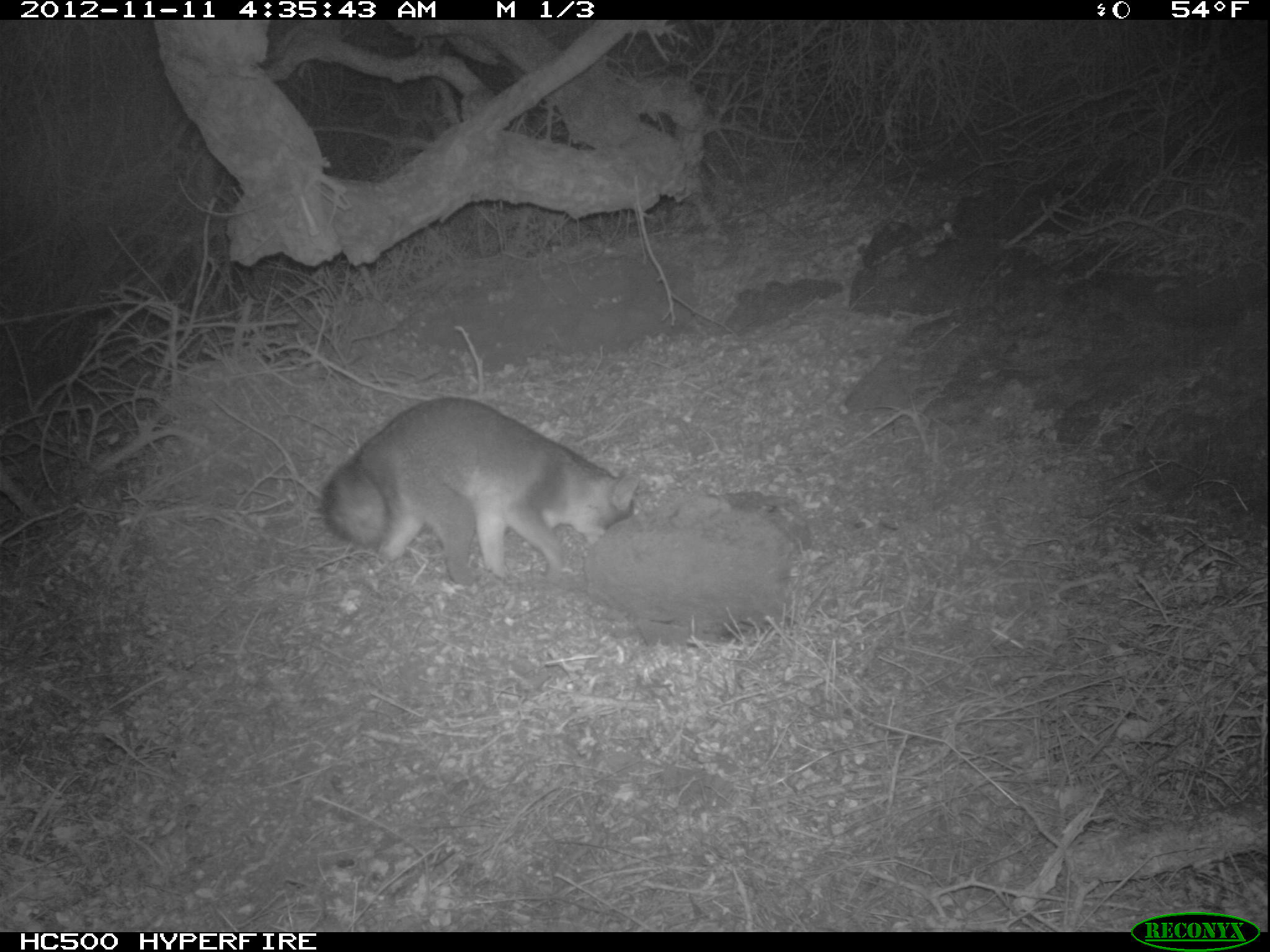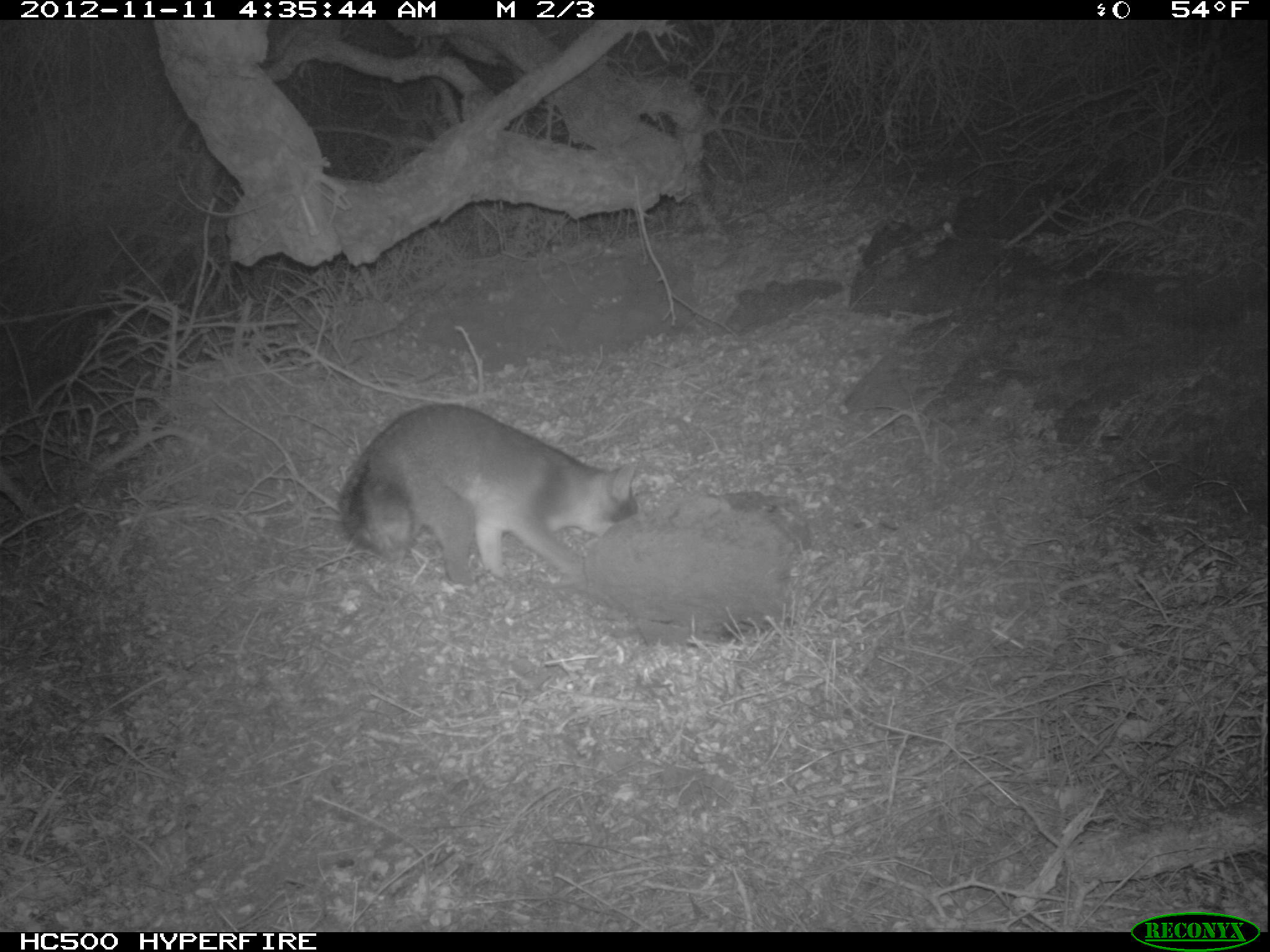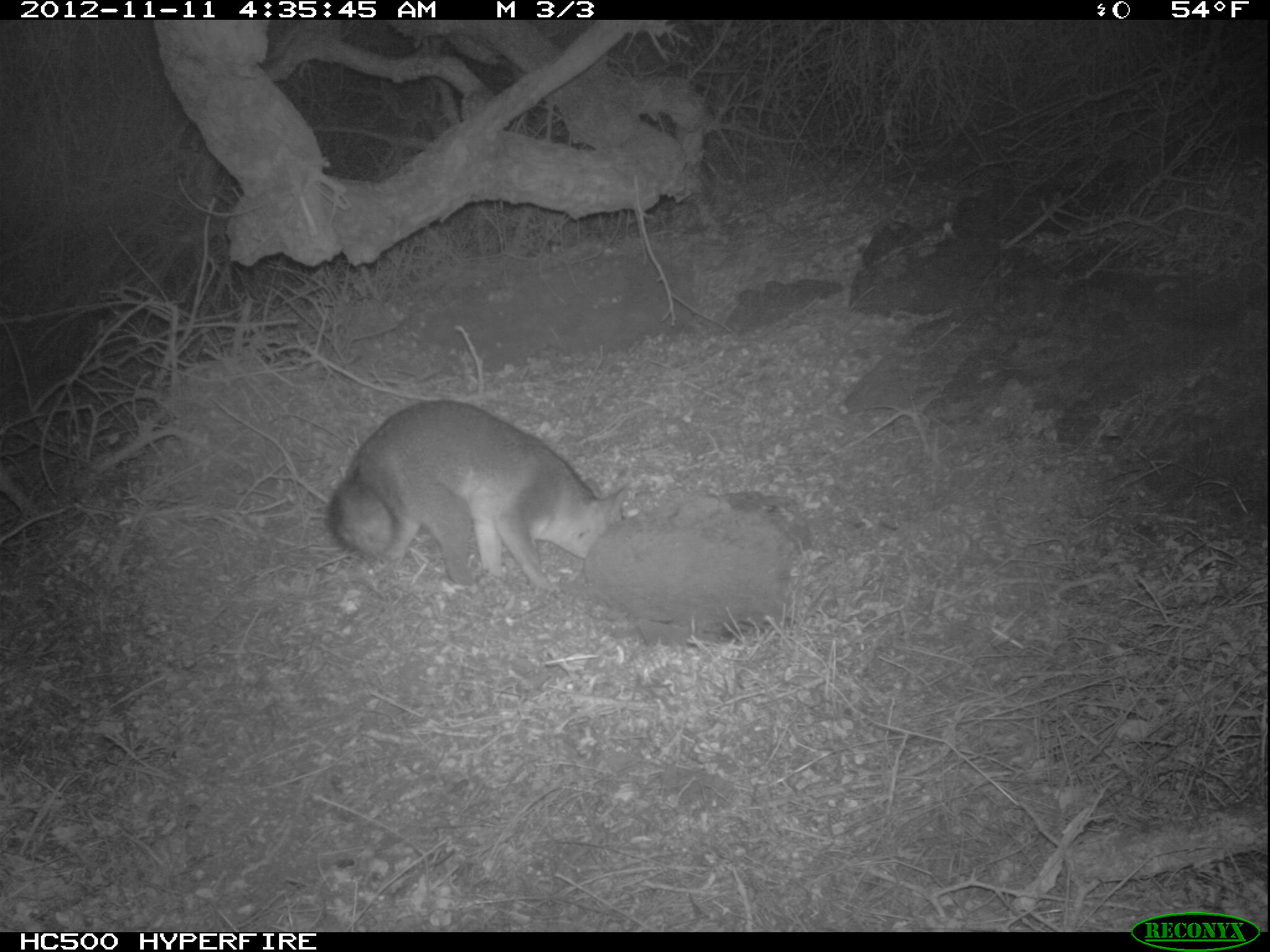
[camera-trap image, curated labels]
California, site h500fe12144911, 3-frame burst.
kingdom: Animalia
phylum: Chordata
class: Mammalia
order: Carnivora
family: Canidae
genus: Urocyon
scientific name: Urocyon littoralis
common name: island fox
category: fox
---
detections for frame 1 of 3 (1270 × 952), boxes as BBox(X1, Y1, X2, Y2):
fox: BBox(320, 396, 639, 586)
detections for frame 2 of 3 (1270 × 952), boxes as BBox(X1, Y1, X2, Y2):
fox: BBox(337, 397, 636, 584)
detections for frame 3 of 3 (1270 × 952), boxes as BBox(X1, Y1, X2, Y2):
fox: BBox(325, 397, 629, 593)